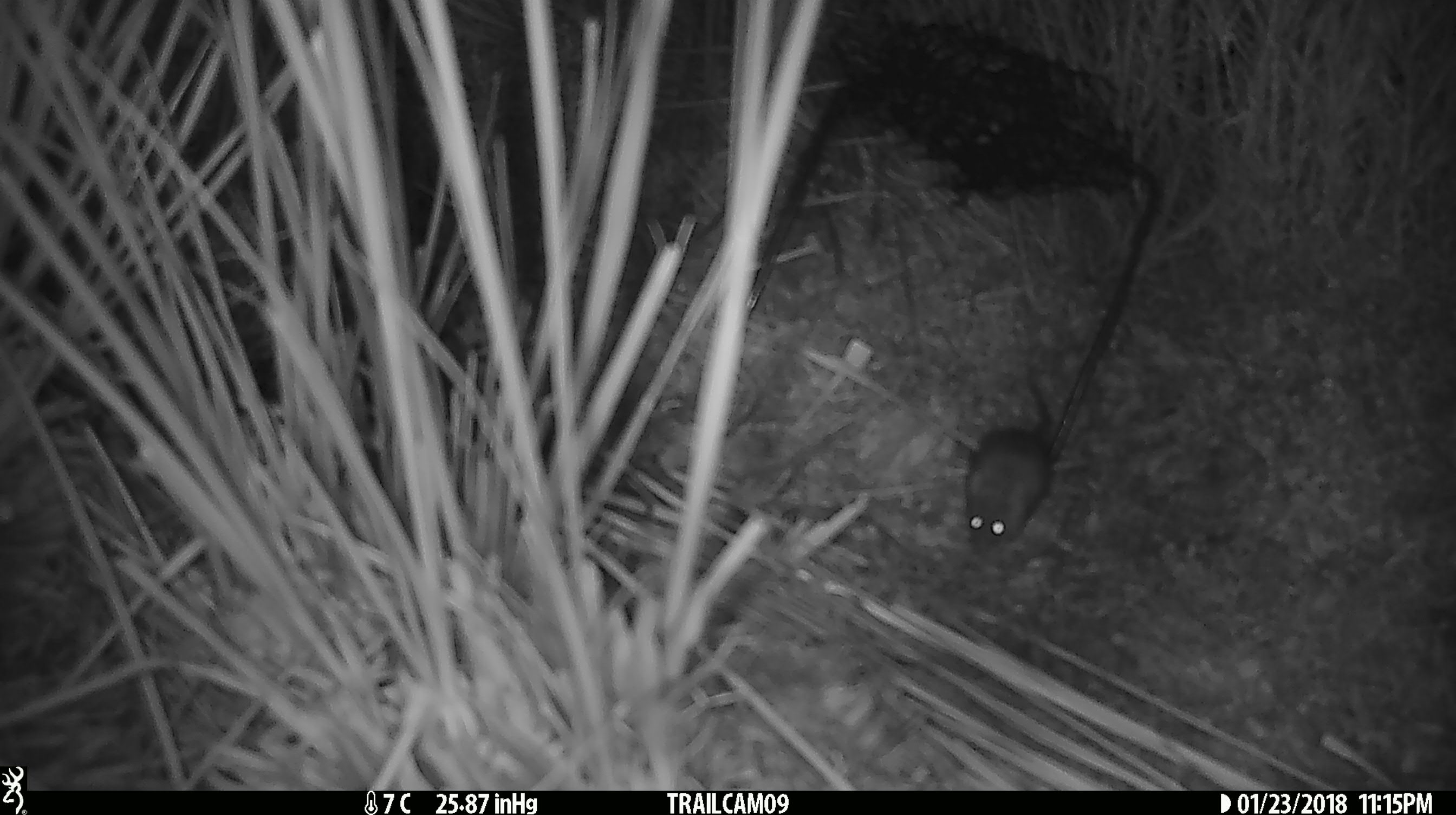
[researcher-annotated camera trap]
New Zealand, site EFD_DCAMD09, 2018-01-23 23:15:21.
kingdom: Animalia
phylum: Chordata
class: Mammalia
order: Rodentia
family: Muridae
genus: Mus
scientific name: Mus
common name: mouse